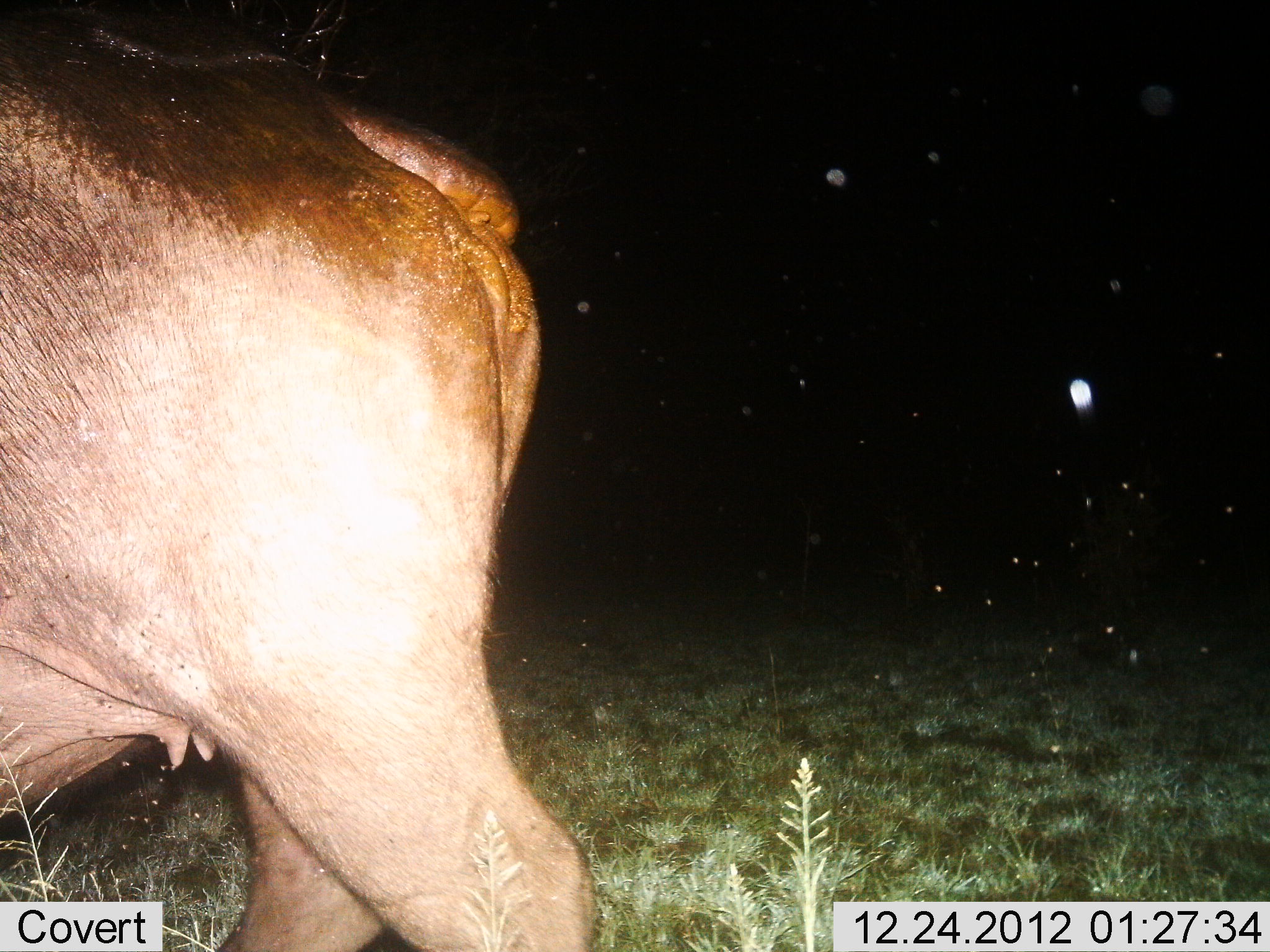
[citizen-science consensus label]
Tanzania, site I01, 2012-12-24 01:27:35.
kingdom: Animalia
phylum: Chordata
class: Mammalia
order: Artiodactyla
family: Bovidae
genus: Connochaetes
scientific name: Connochaetes taurinus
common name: blue wildebeest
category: wildebeest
Wildebeest (blue wildebeest) (Connochaetes taurinus), count 1. Behavior (volunteer vote fractions): standing 62%, resting 0%, moving 38%, interacting 0%. Young present (vote fraction): 0%. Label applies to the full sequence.